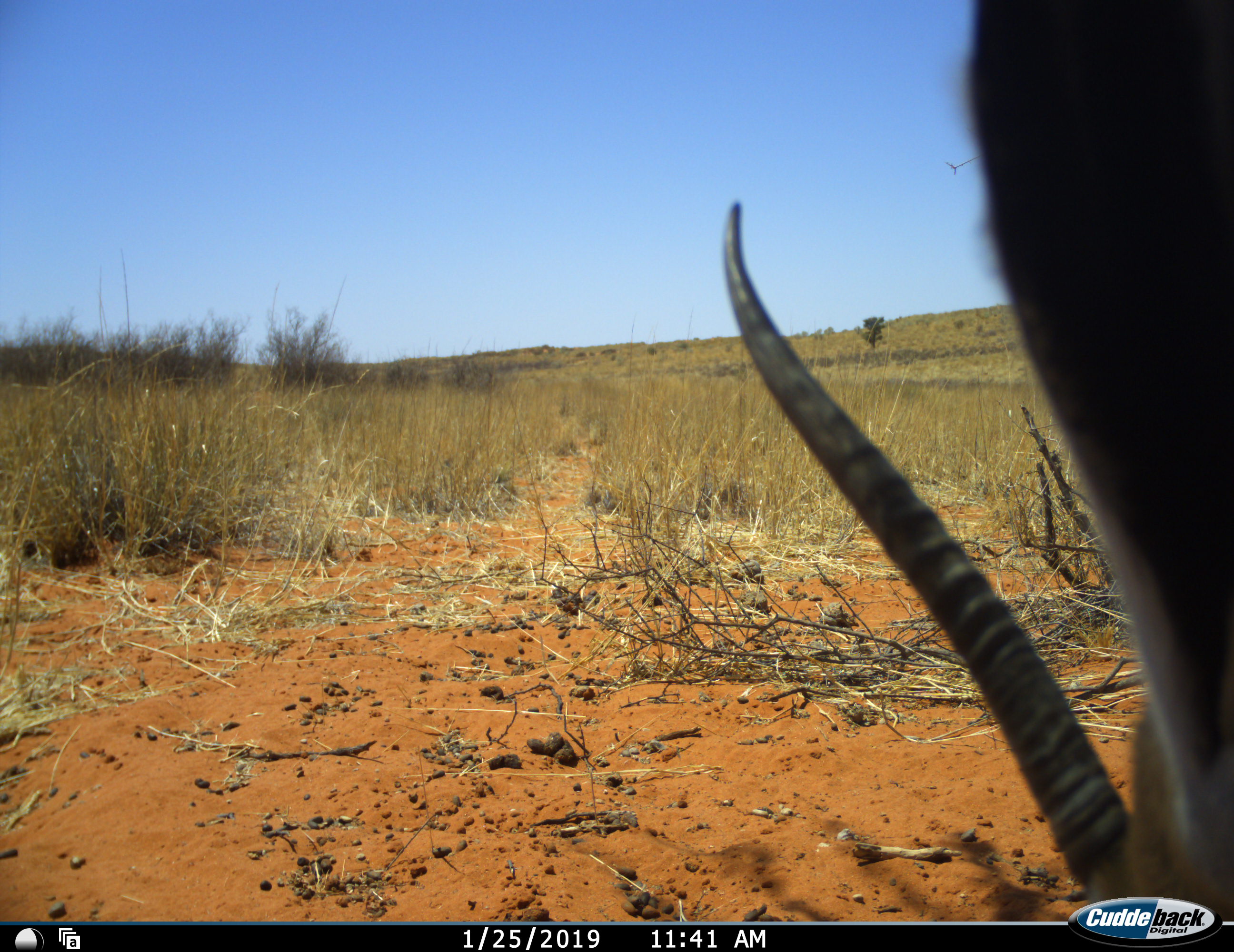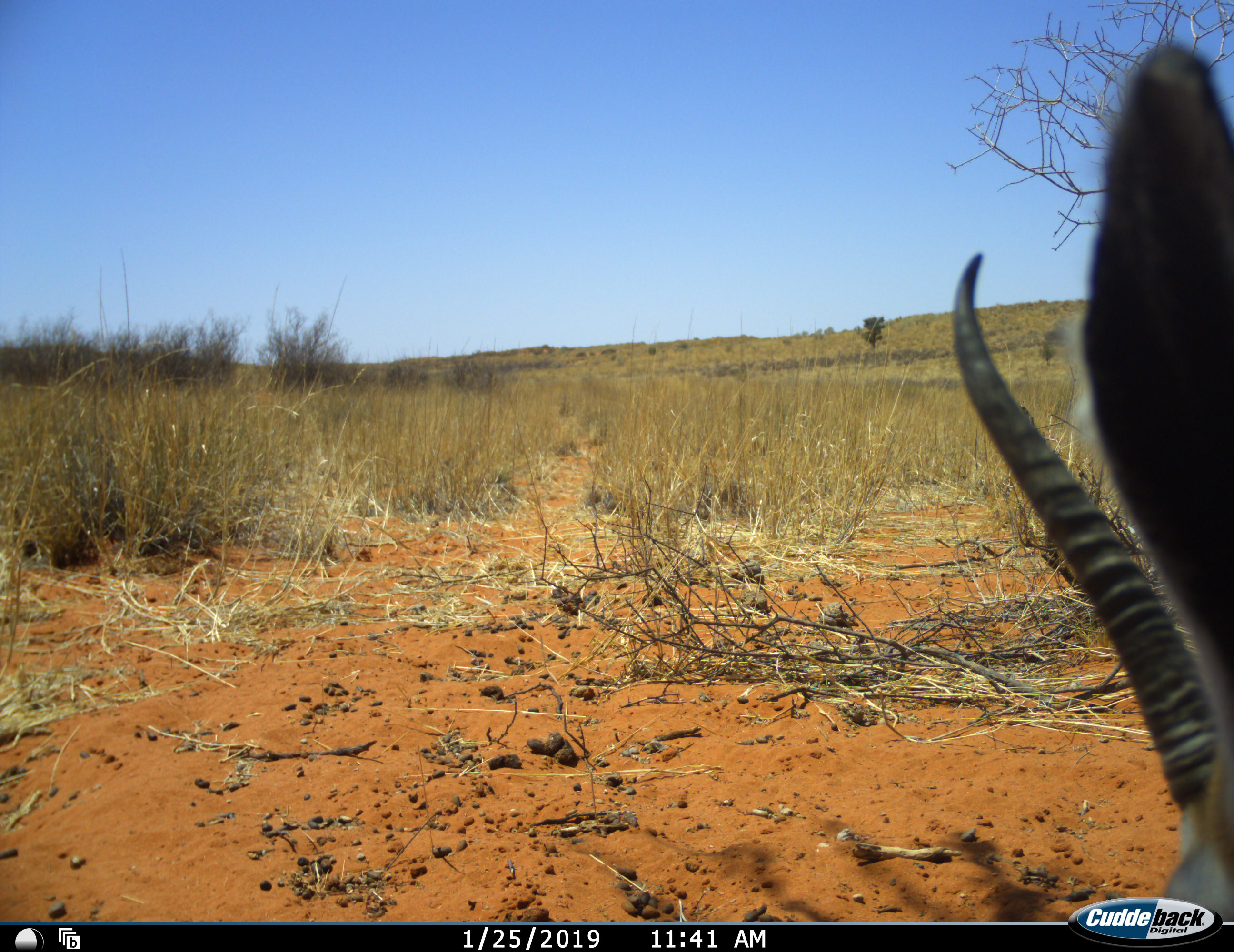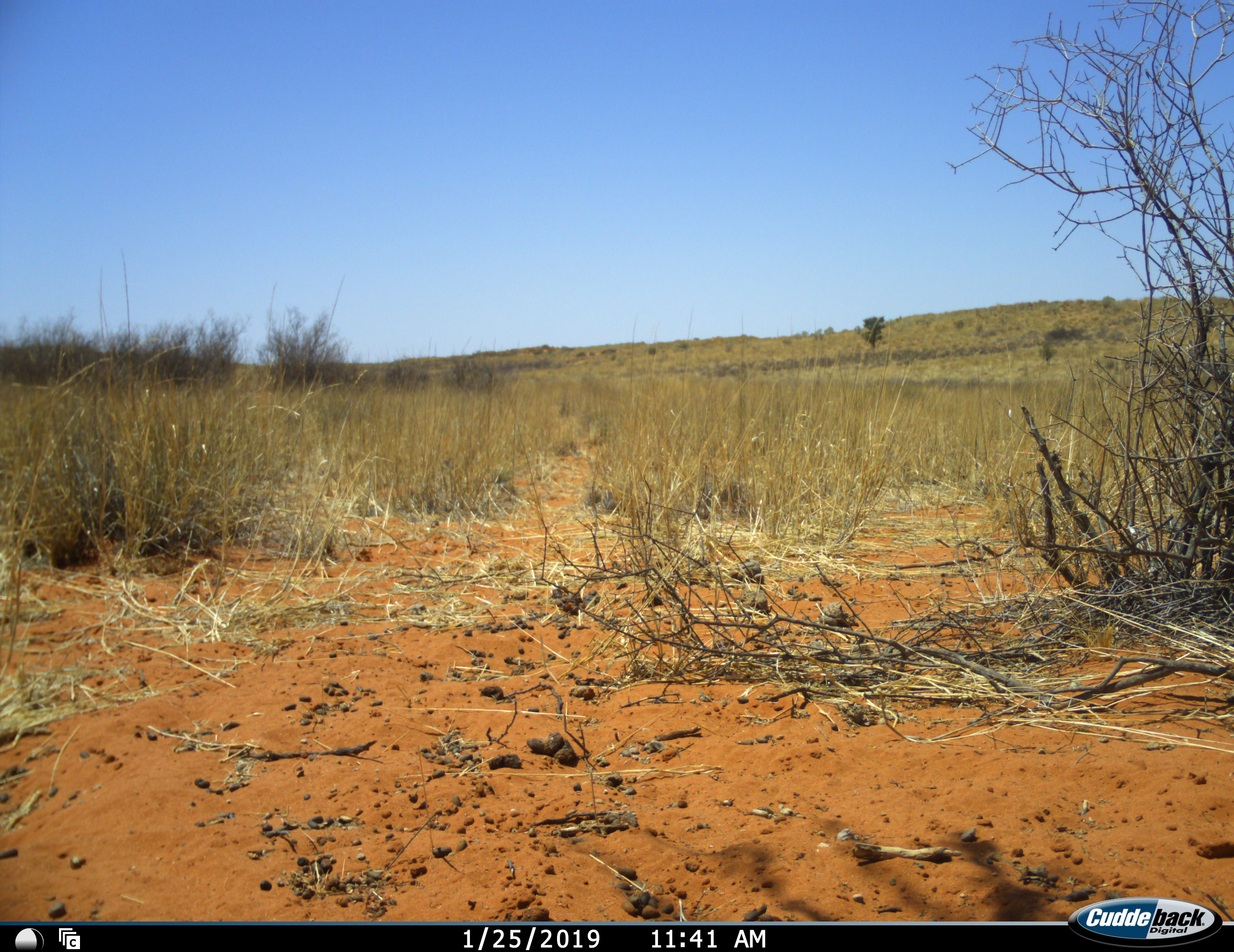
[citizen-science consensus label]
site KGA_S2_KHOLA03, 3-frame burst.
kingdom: Animalia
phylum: Chordata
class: Mammalia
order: Artiodactyla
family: Bovidae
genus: Antidorcas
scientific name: Antidorcas marsupialis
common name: springbok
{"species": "springbok (Antidorcas marsupialis)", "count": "1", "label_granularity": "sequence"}